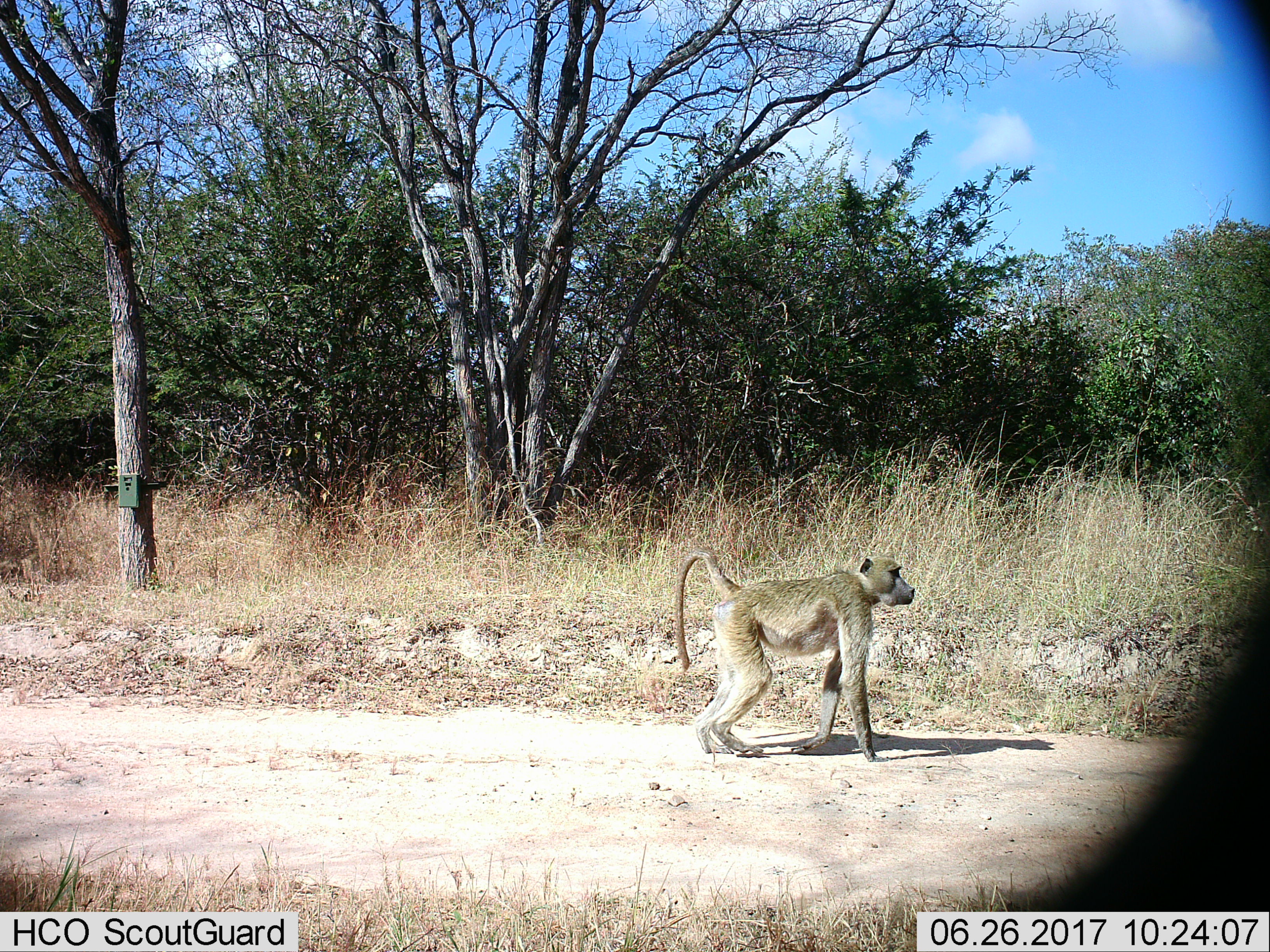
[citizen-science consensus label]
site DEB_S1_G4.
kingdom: Animalia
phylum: Chordata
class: Mammalia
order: Primates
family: Cercopithecidae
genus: Papio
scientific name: Papio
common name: baboon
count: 1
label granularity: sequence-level